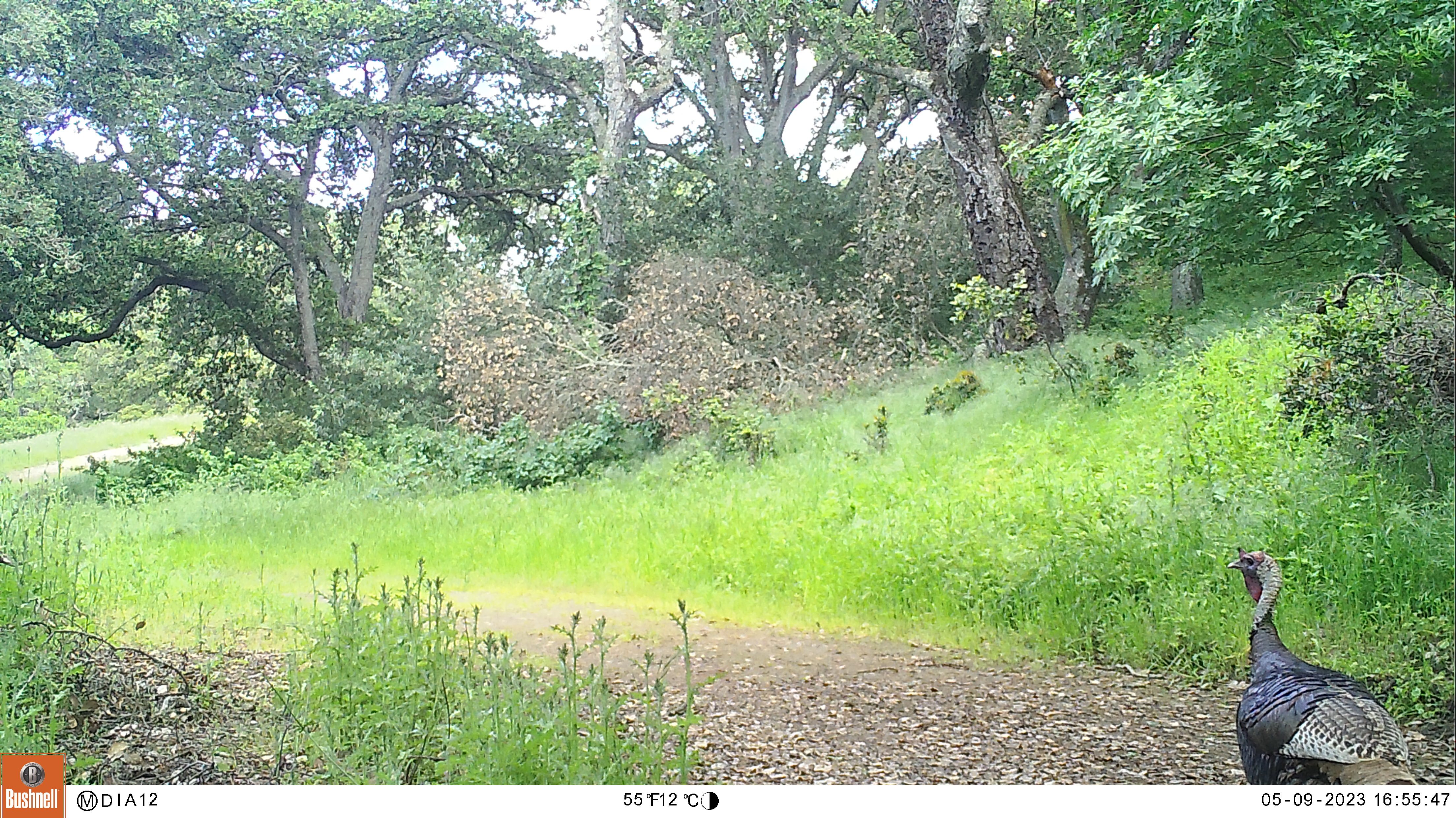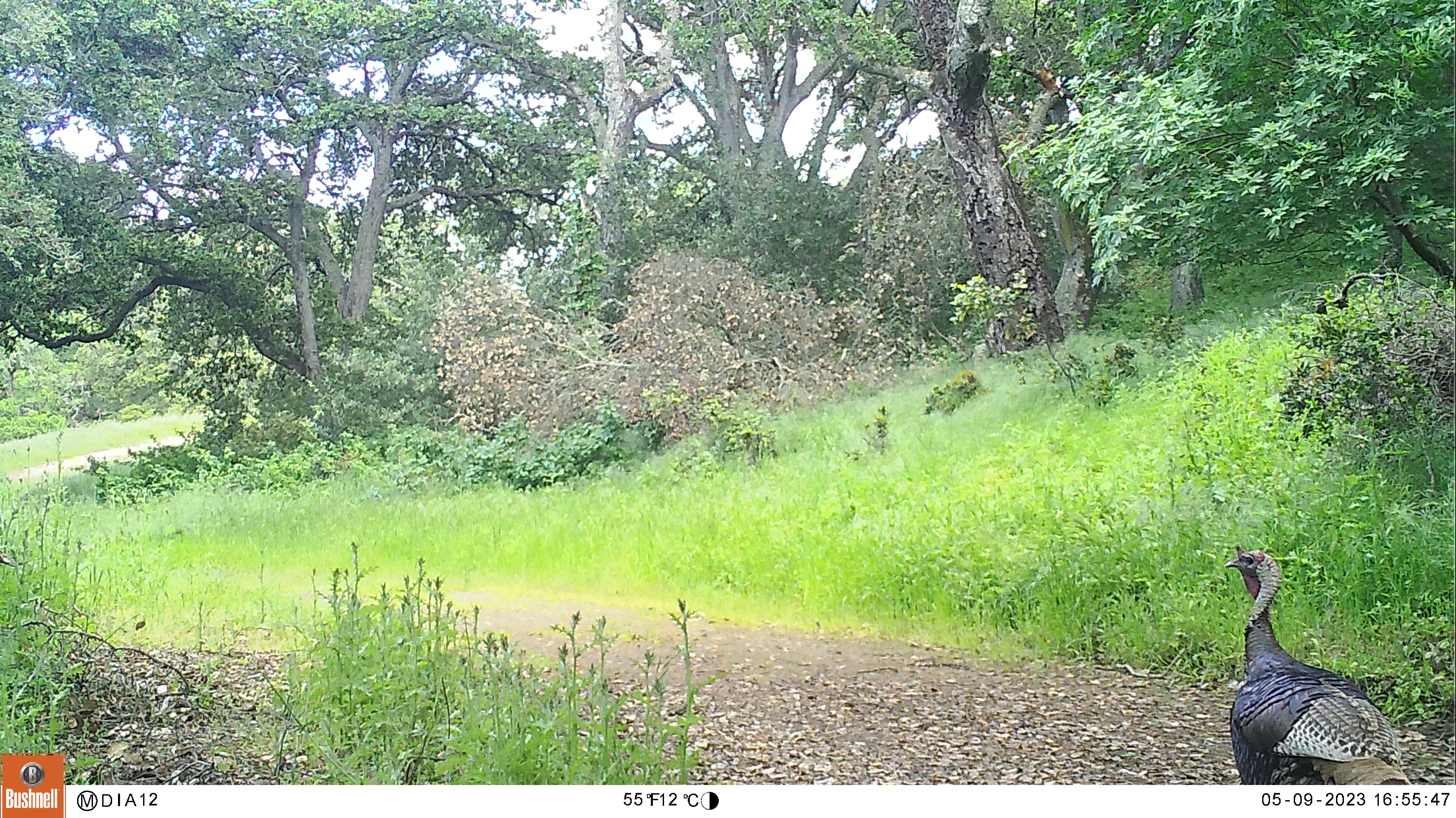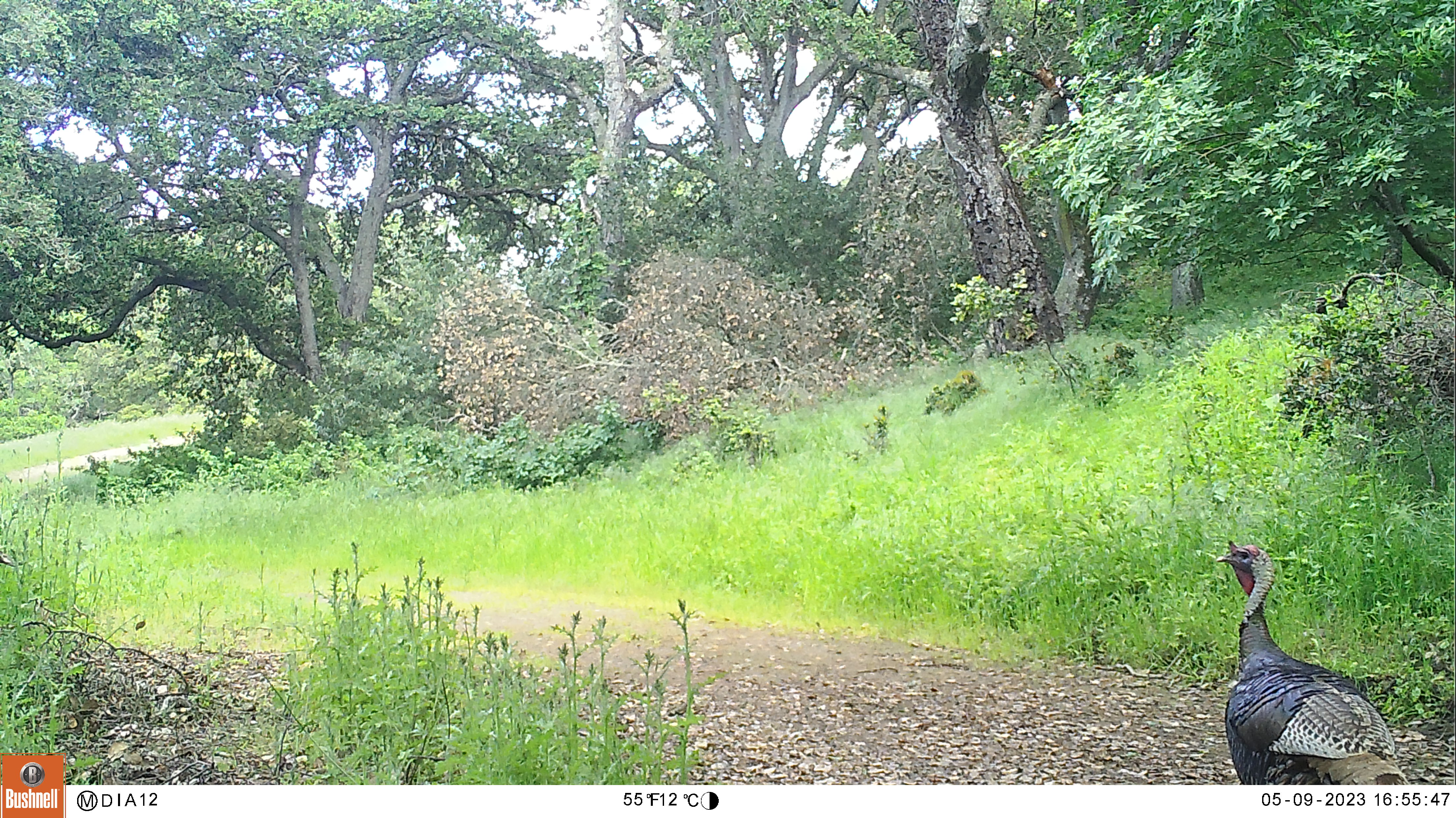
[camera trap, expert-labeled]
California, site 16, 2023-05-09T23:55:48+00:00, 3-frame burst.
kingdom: Animalia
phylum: Chordata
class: Aves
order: Galliformes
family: Phasianidae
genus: Meleagris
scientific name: Meleagris gallopavo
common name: turkey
Turkey (Meleagris gallopavo).